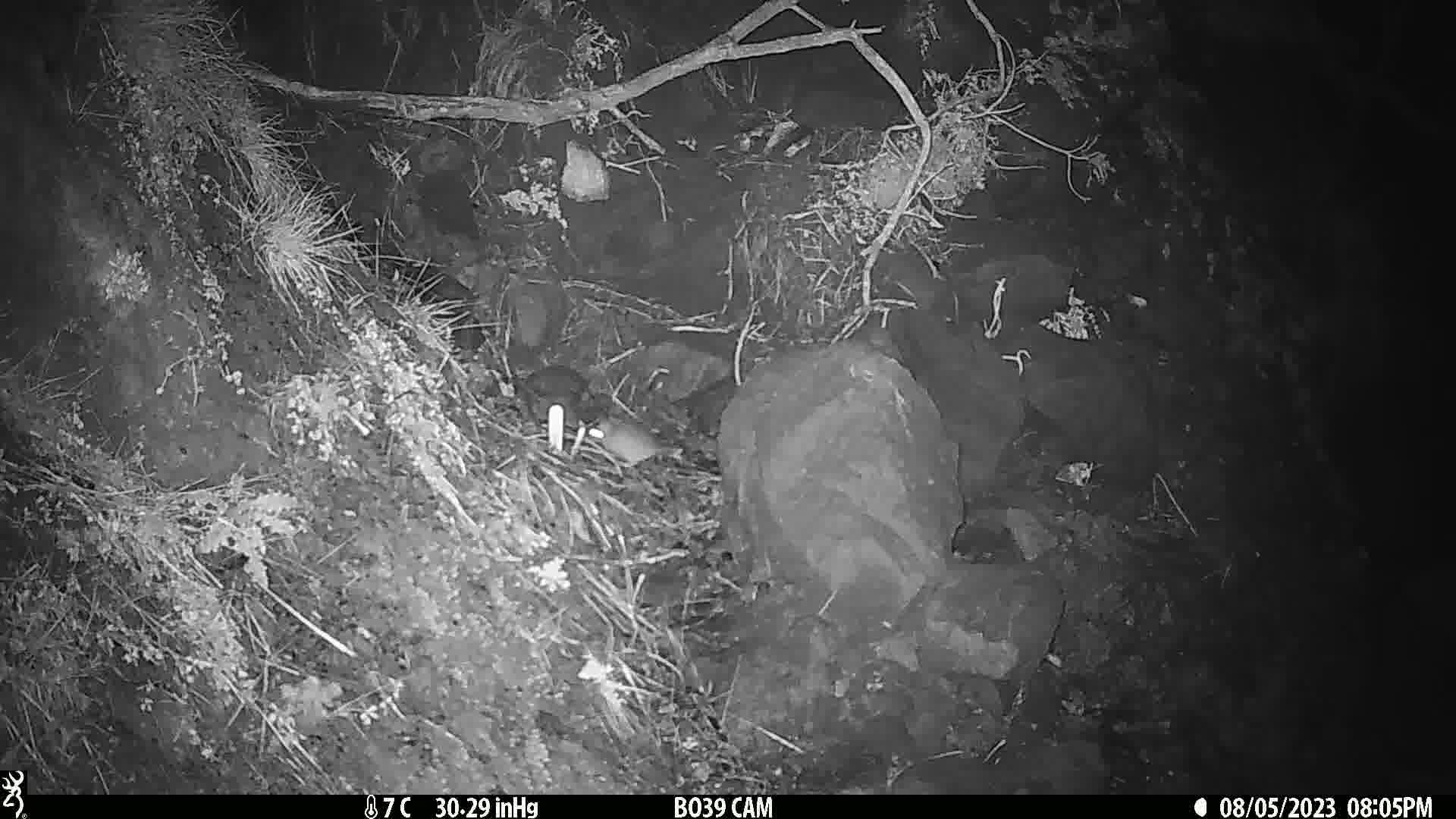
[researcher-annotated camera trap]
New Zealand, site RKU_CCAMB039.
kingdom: Animalia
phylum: Chordata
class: Mammalia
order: Rodentia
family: Muridae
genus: Rattus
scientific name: Rattus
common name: rat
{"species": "rat (Rattus)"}